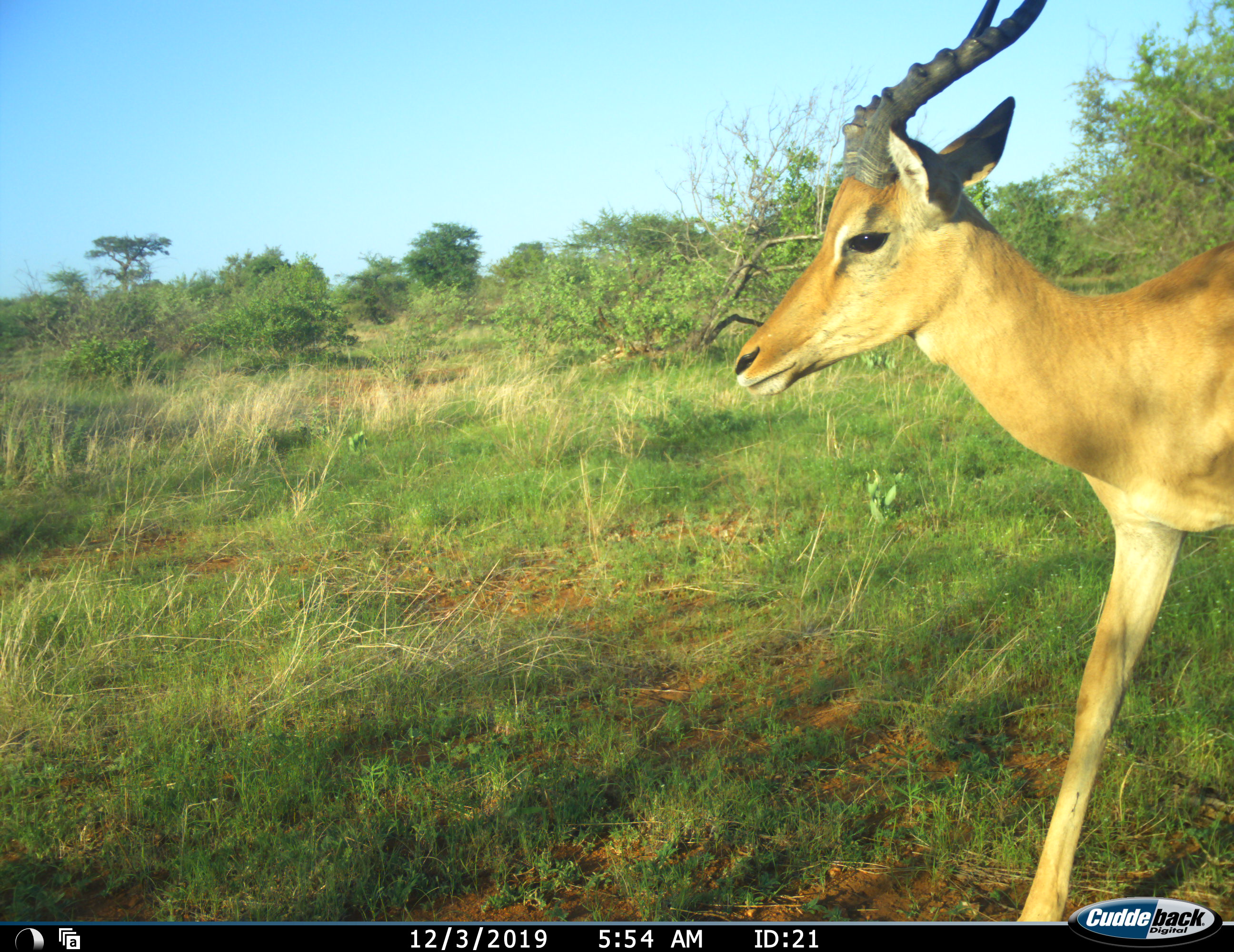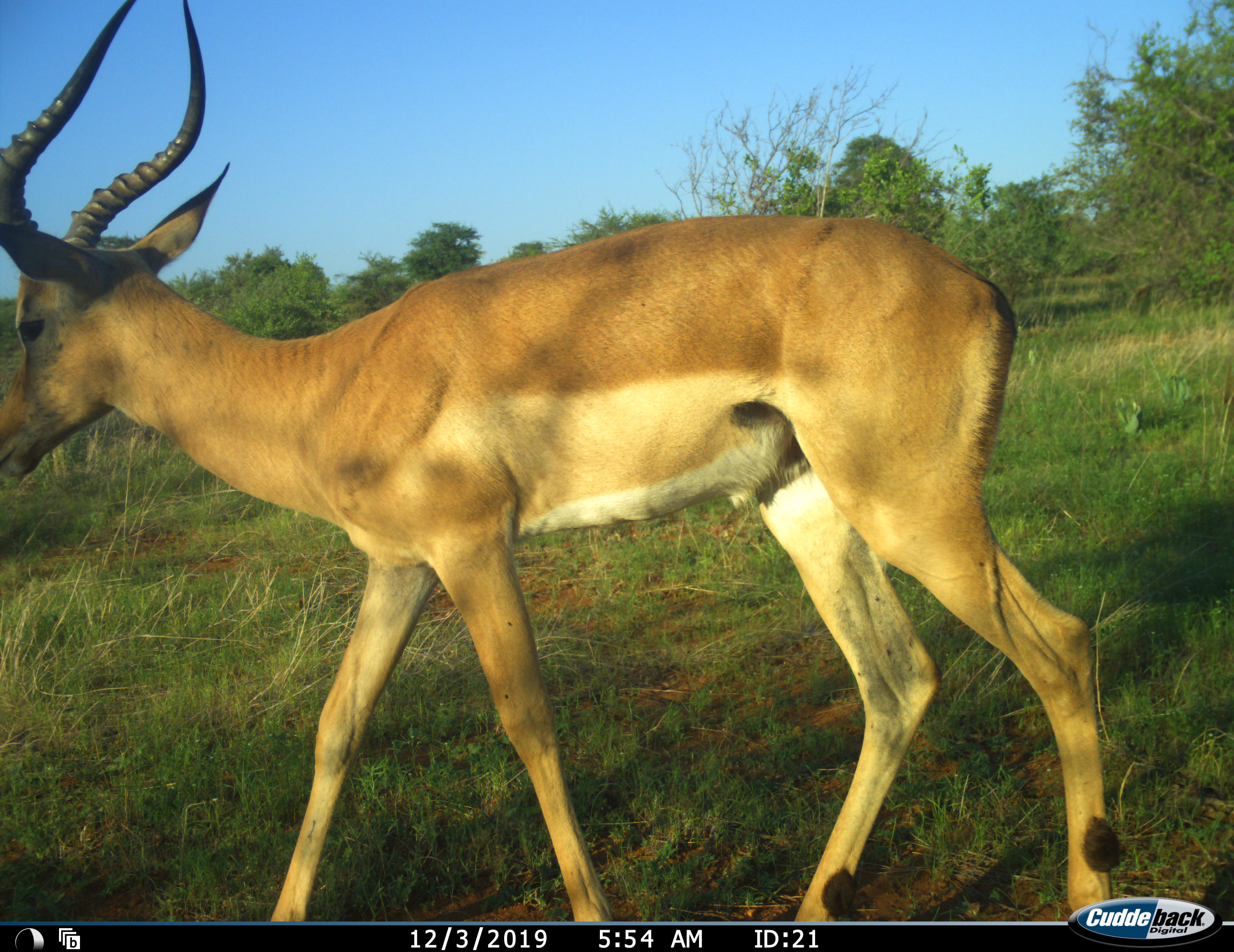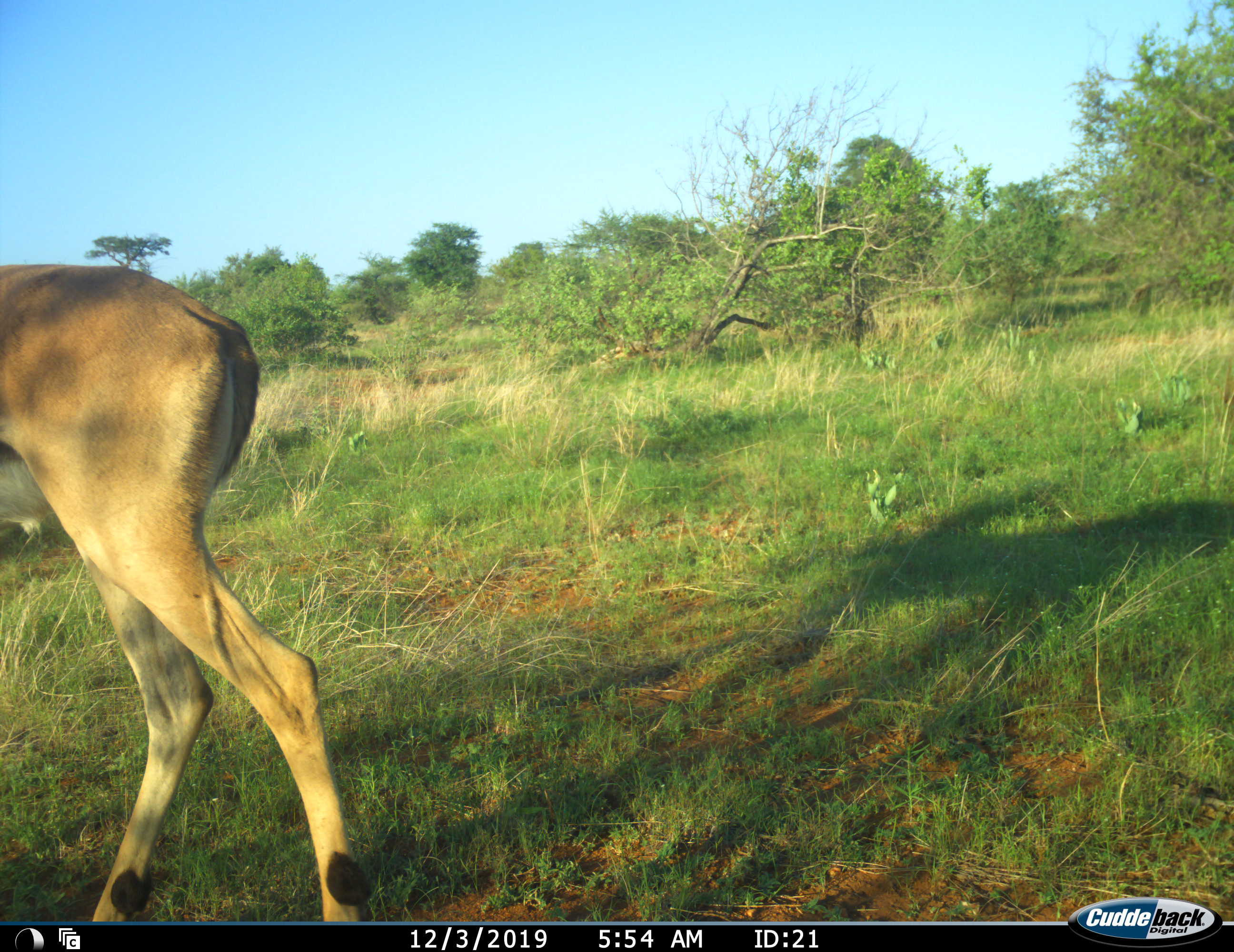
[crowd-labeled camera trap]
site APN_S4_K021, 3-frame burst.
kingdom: Animalia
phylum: Chordata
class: Mammalia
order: Artiodactyla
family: Bovidae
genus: Aepyceros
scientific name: Aepyceros melampus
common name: impala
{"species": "impala (Aepyceros melampus)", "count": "1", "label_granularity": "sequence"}